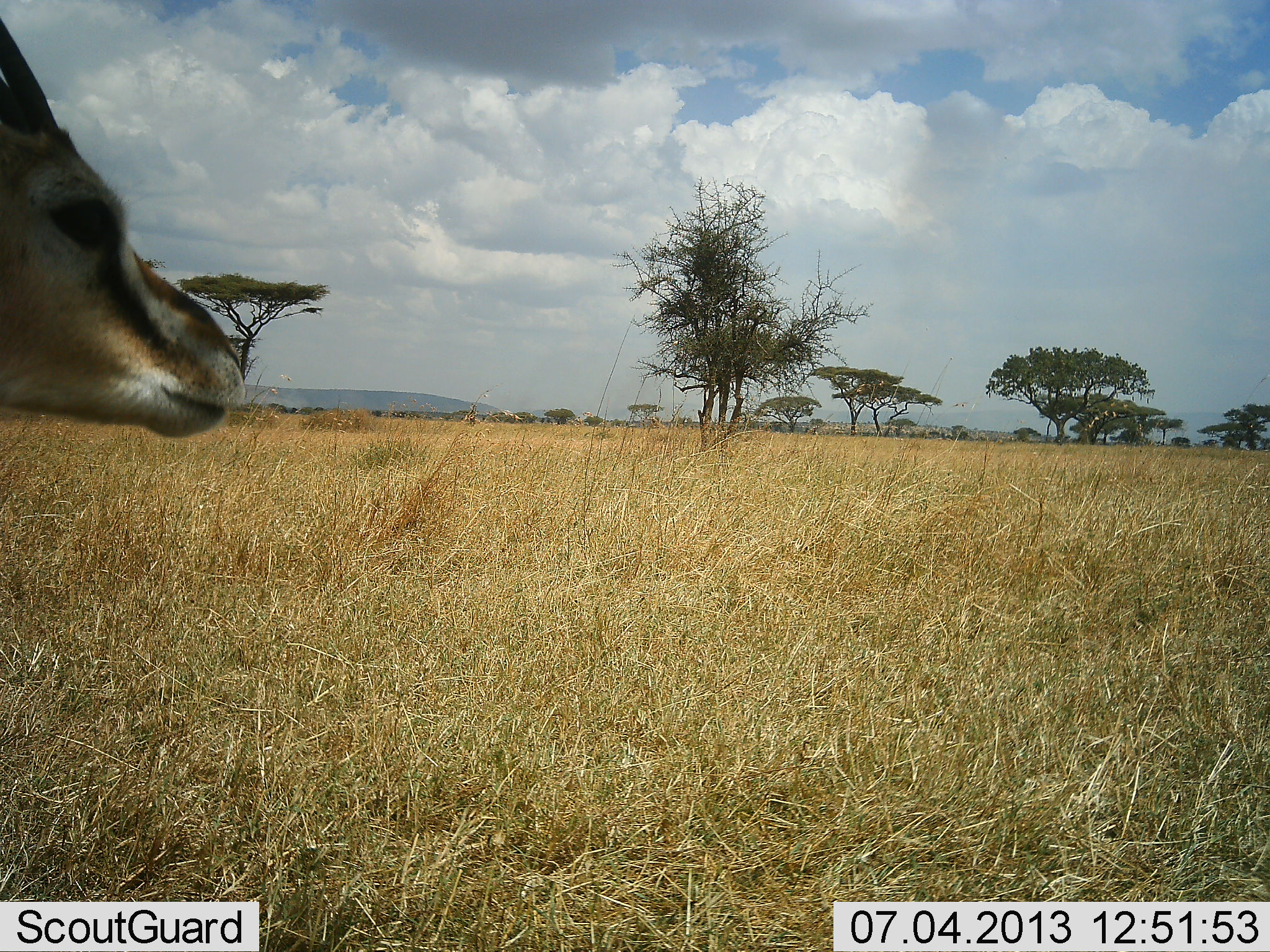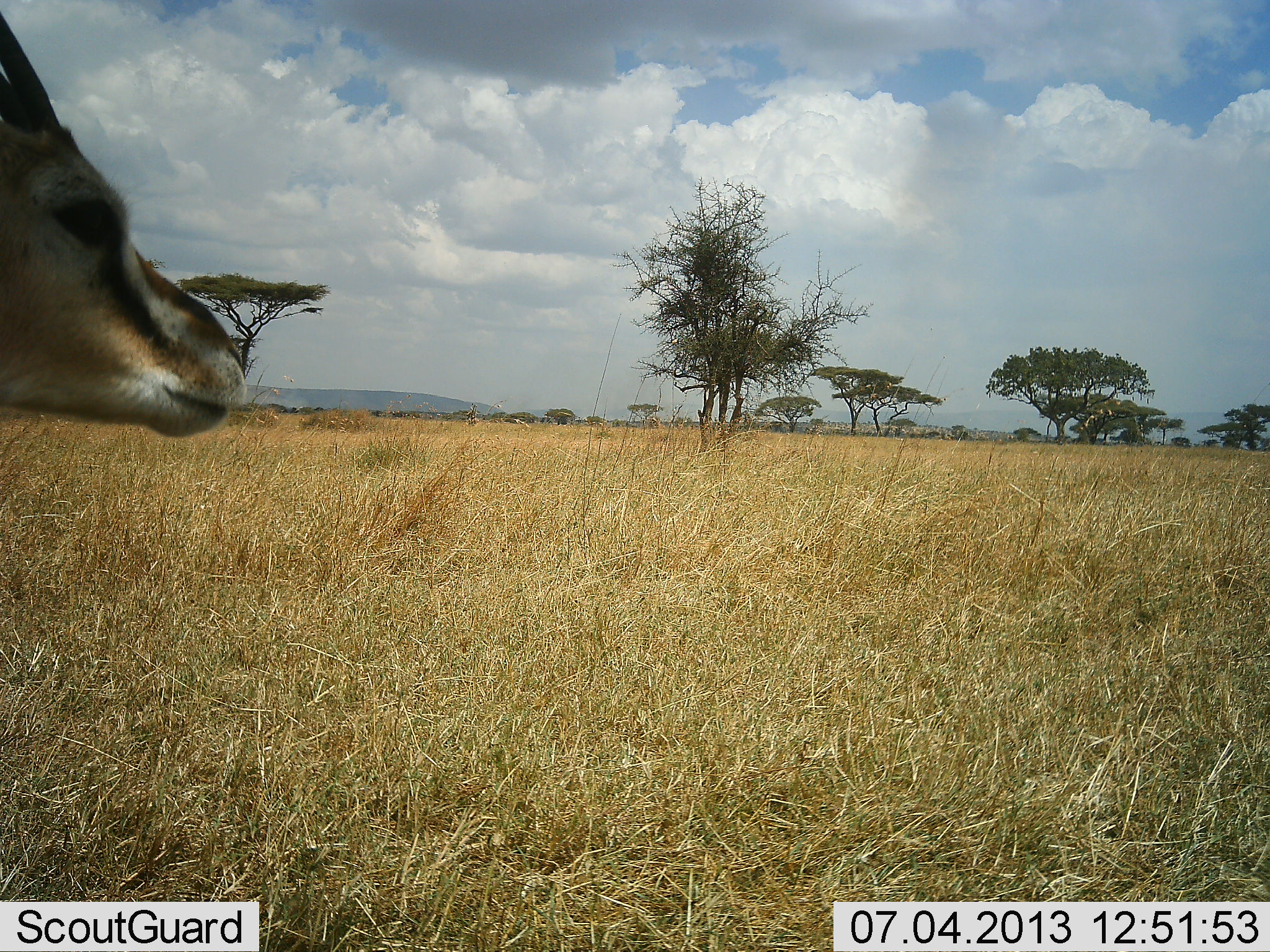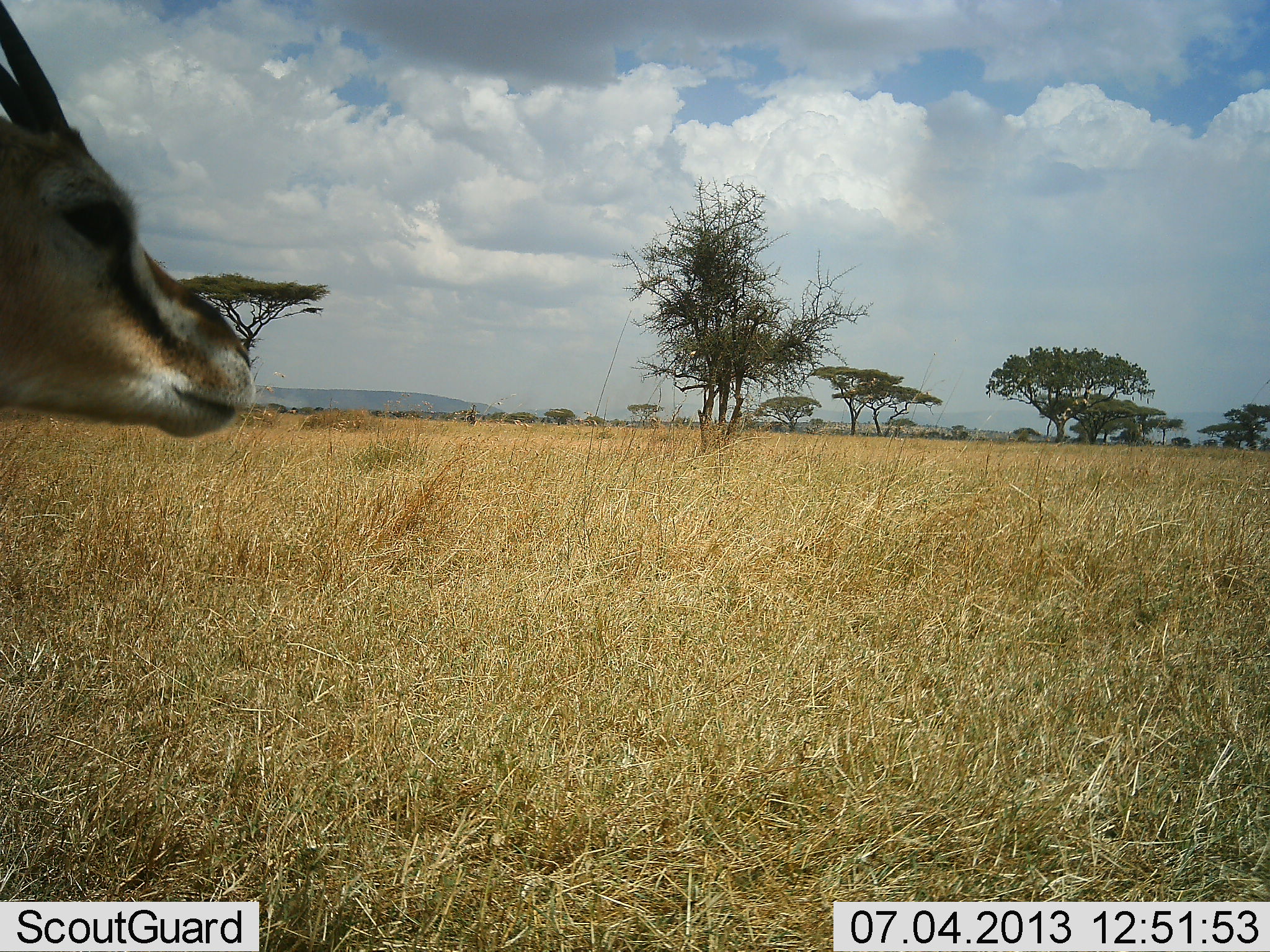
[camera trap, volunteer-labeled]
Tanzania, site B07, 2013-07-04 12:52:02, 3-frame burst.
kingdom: Animalia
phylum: Chordata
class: Mammalia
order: Artiodactyla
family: Bovidae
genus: Eudorcas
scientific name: Eudorcas thomsonii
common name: thomson's gazelle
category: gazellethomsons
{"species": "gazellethomsons (thomson's gazelle) (Eudorcas thomsonii)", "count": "1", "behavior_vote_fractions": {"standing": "94%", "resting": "0%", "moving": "6%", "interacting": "0%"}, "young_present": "0%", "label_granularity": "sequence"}